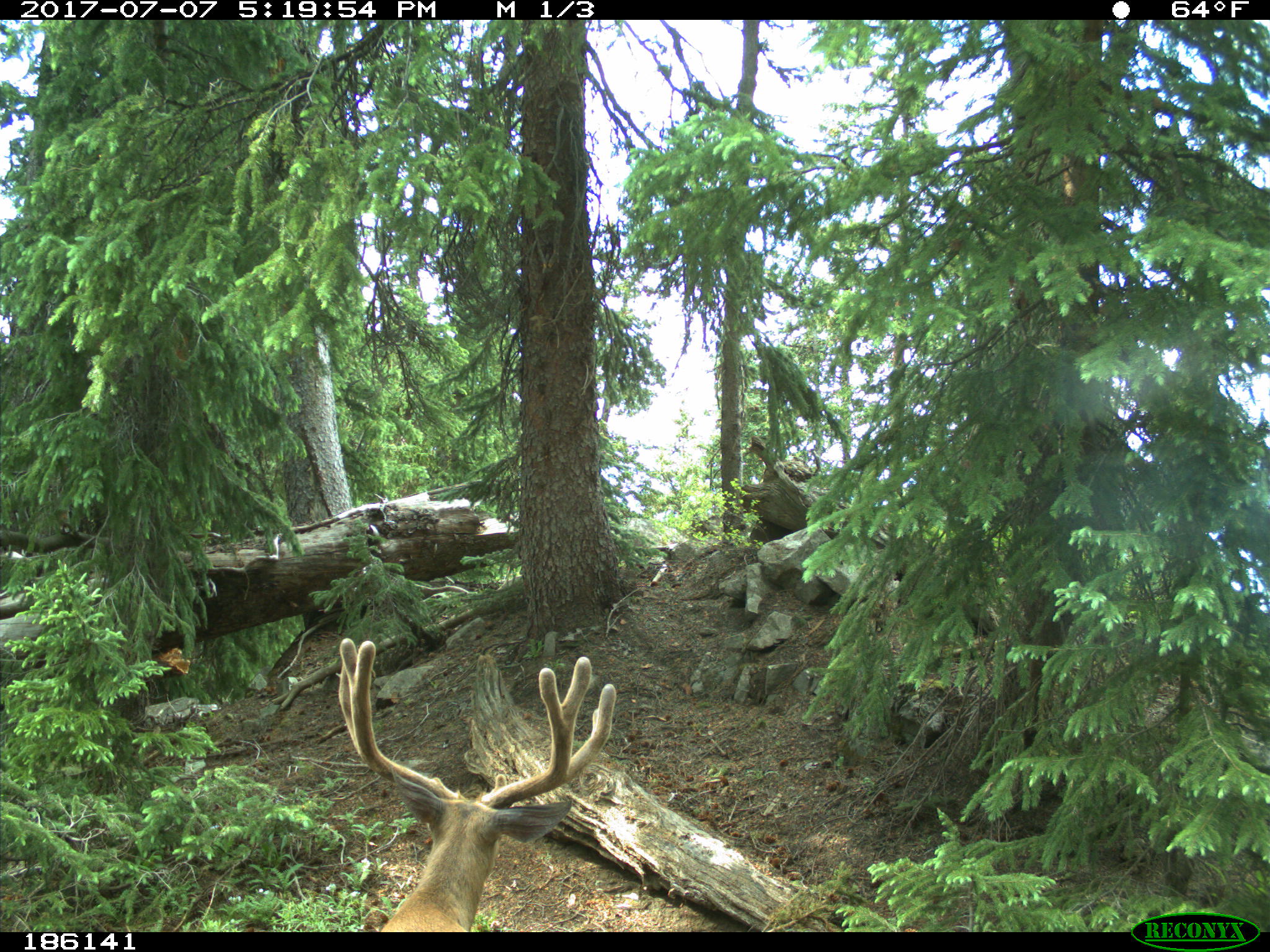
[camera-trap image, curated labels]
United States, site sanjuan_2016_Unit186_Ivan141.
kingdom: Animalia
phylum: Chordata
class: Mammalia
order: Artiodactyla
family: Cervidae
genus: Odocoileus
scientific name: Odocoileus hemionus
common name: mule deer